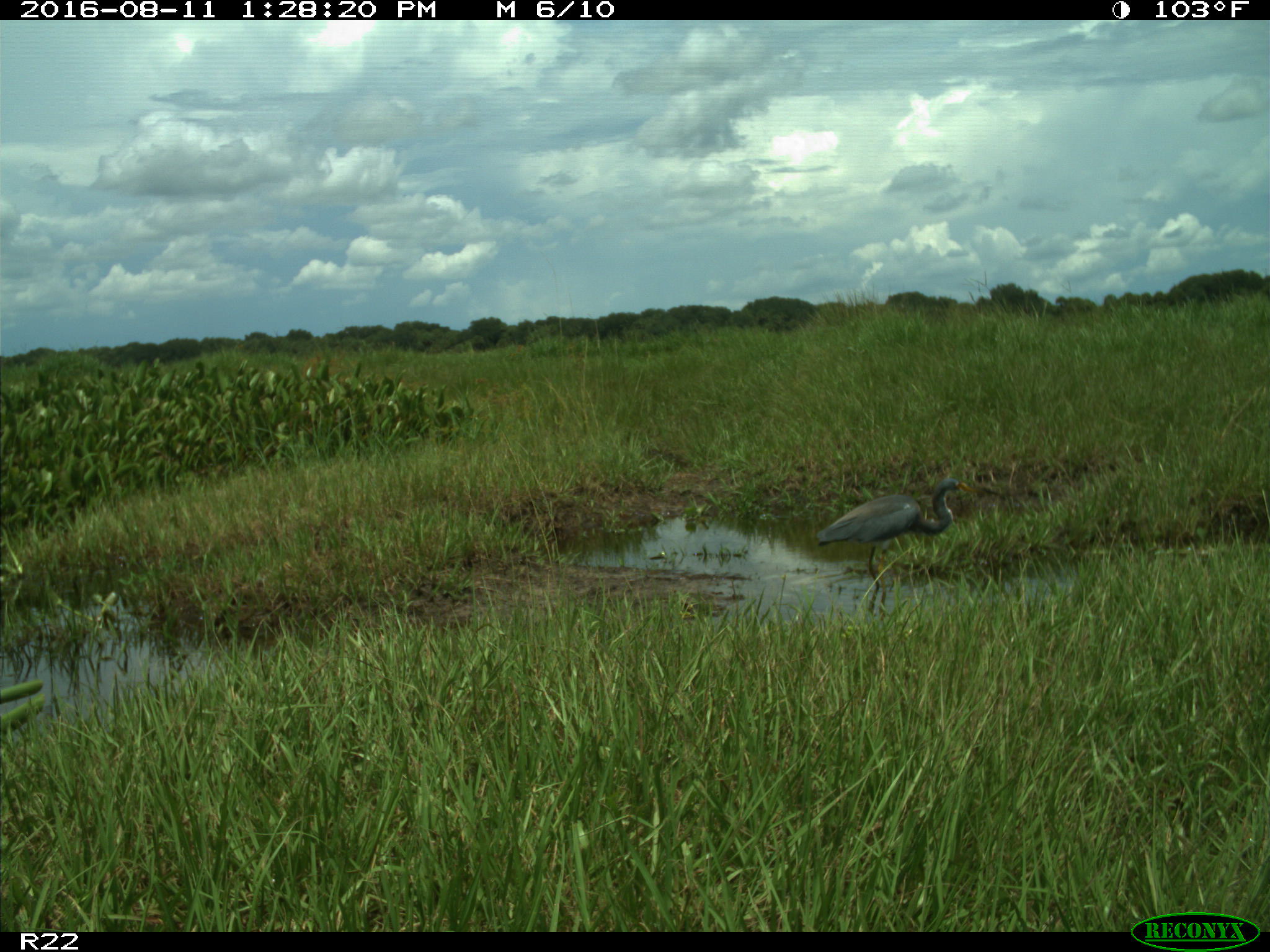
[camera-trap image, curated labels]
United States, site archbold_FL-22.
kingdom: Animalia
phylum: Chordata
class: Aves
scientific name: Aves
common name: birds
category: unidentified bird